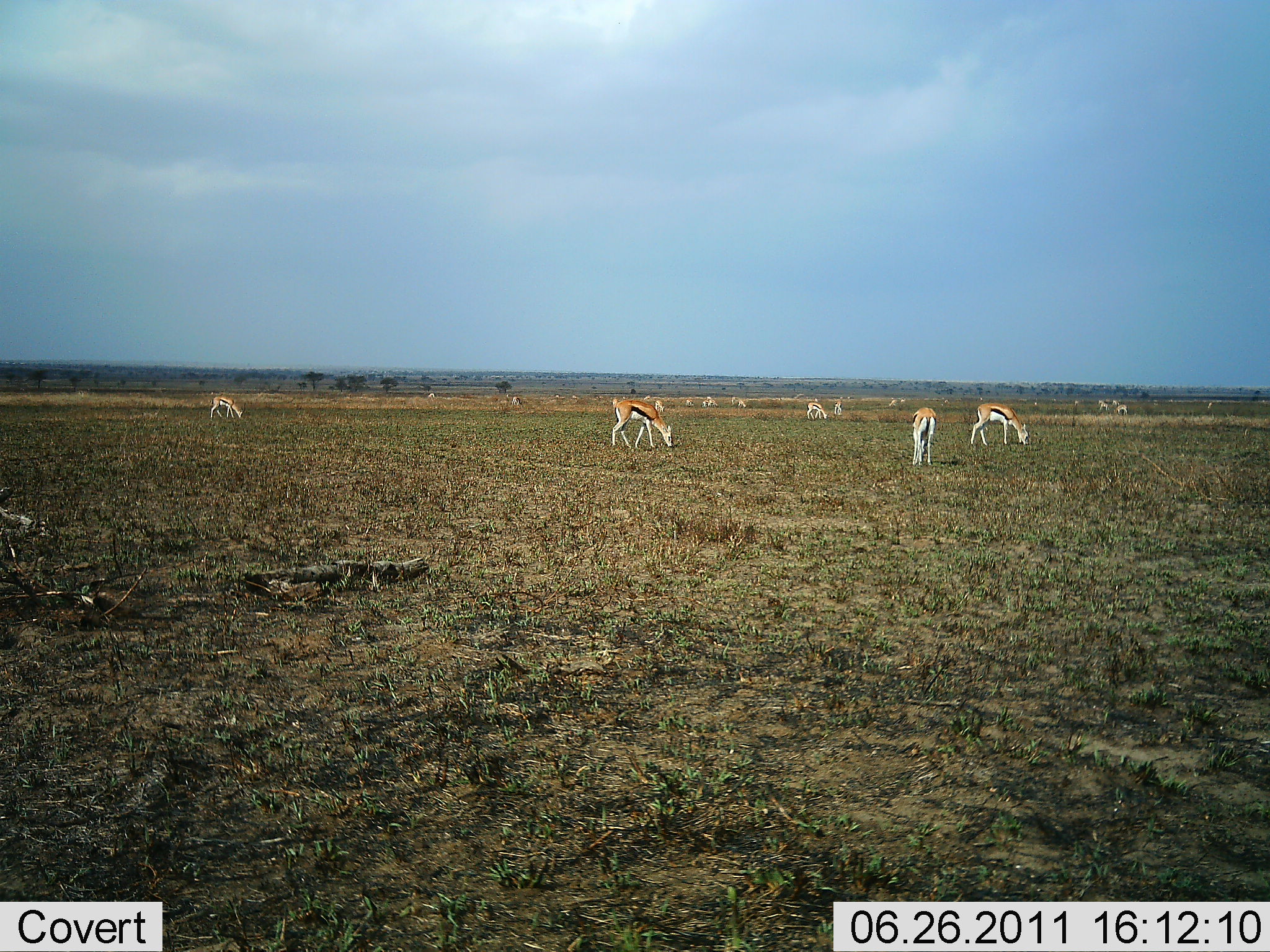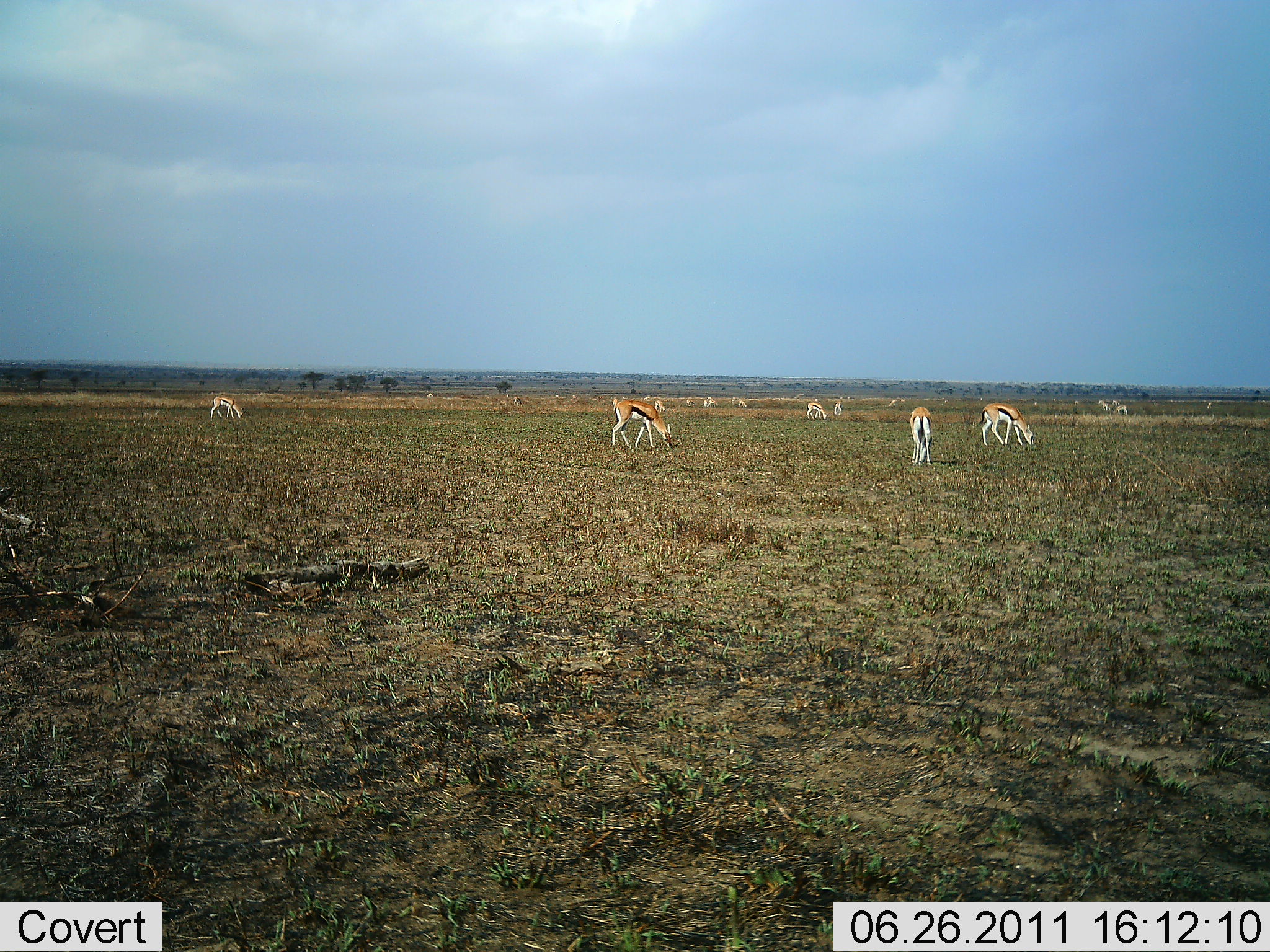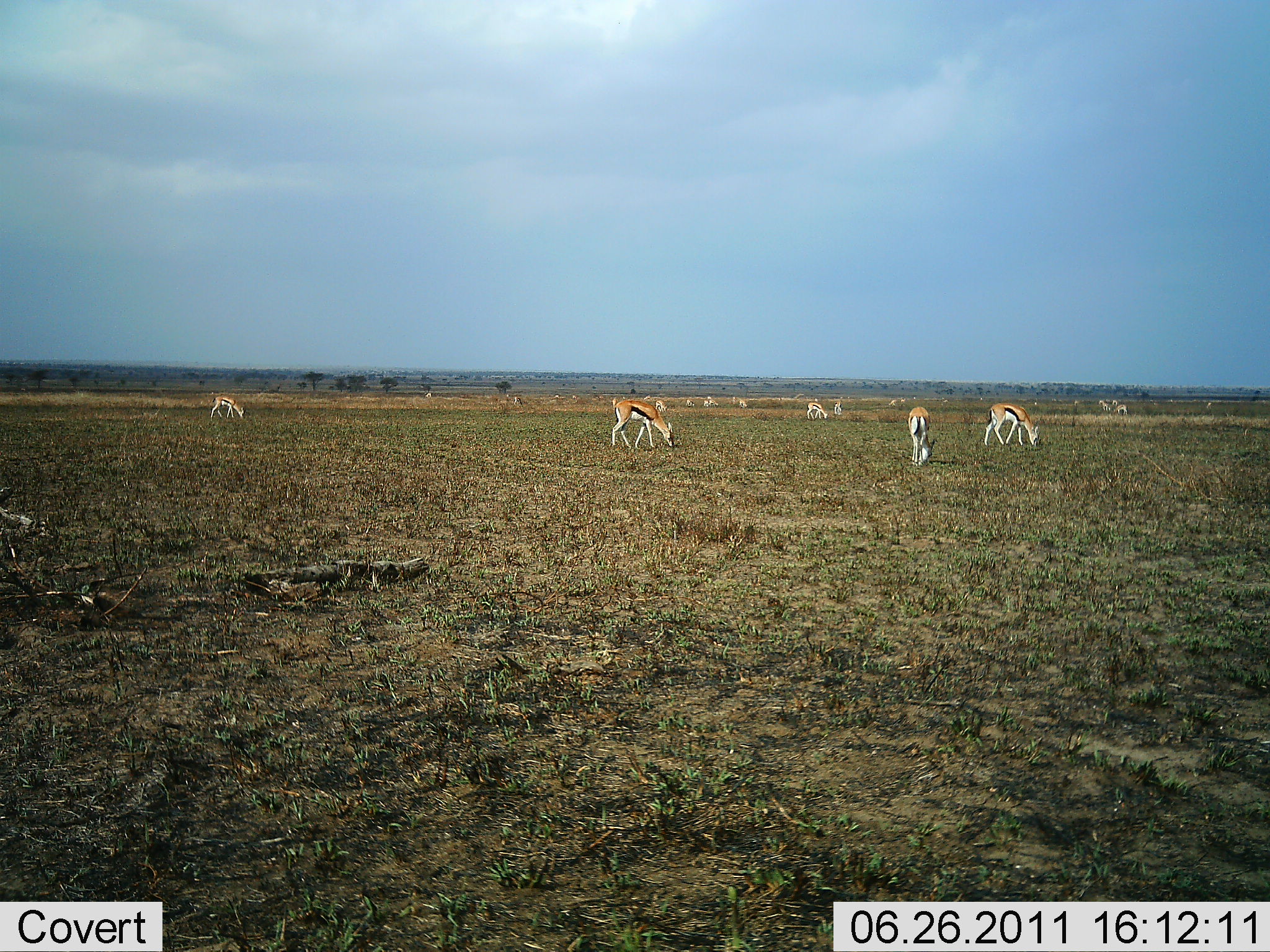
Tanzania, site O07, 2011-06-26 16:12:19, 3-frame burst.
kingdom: Animalia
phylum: Chordata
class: Mammalia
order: Artiodactyla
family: Bovidae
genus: Eudorcas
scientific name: Eudorcas thomsonii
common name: thomson's gazelle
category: gazellethomsons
Gazellethomsons (thomson's gazelle) (Eudorcas thomsonii), count 11-50. Behavior (volunteer vote fractions): standing 50%, resting 0%, moving 17%, interacting 0%. Young present (vote fraction): 0%. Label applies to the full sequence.